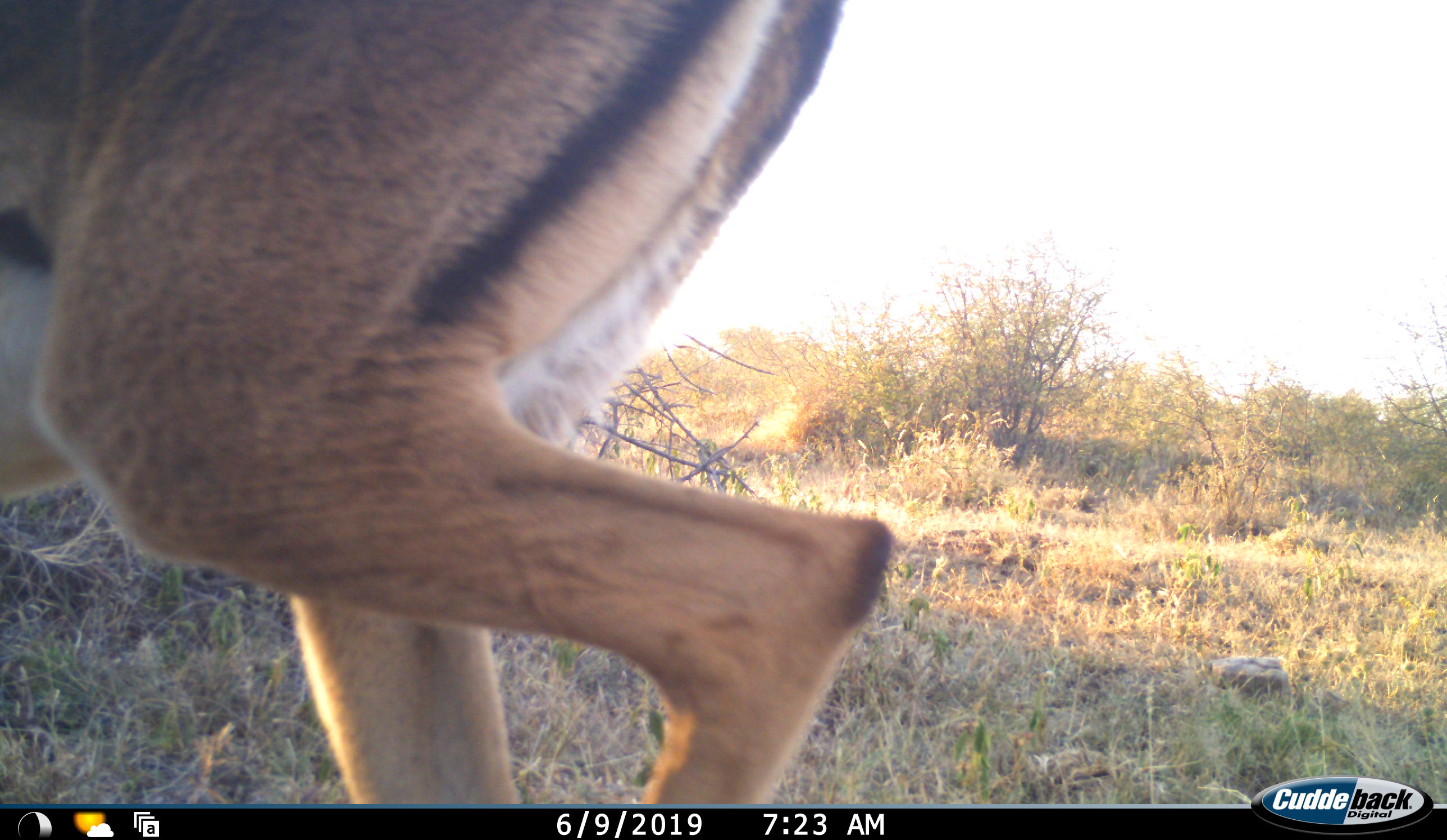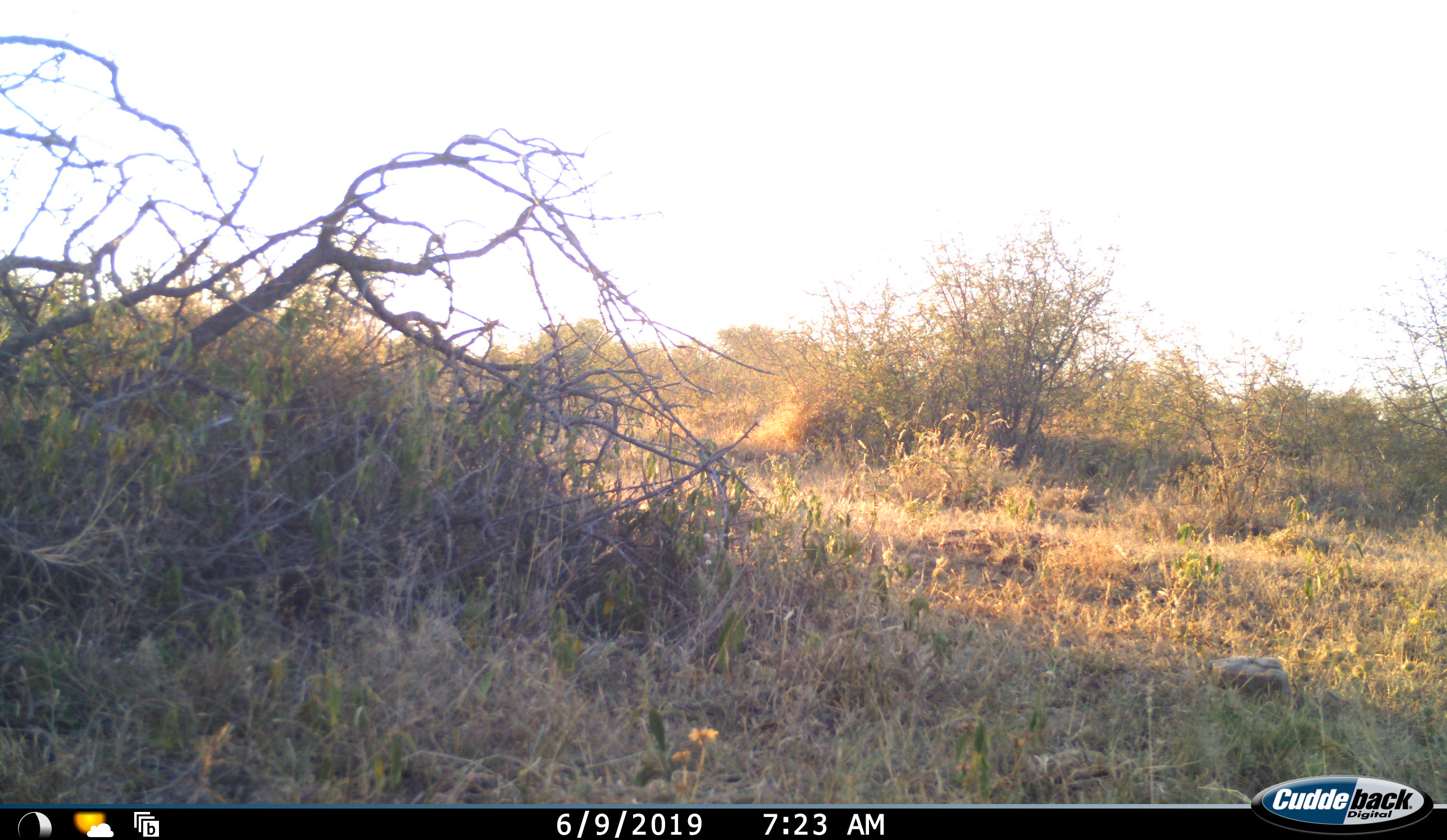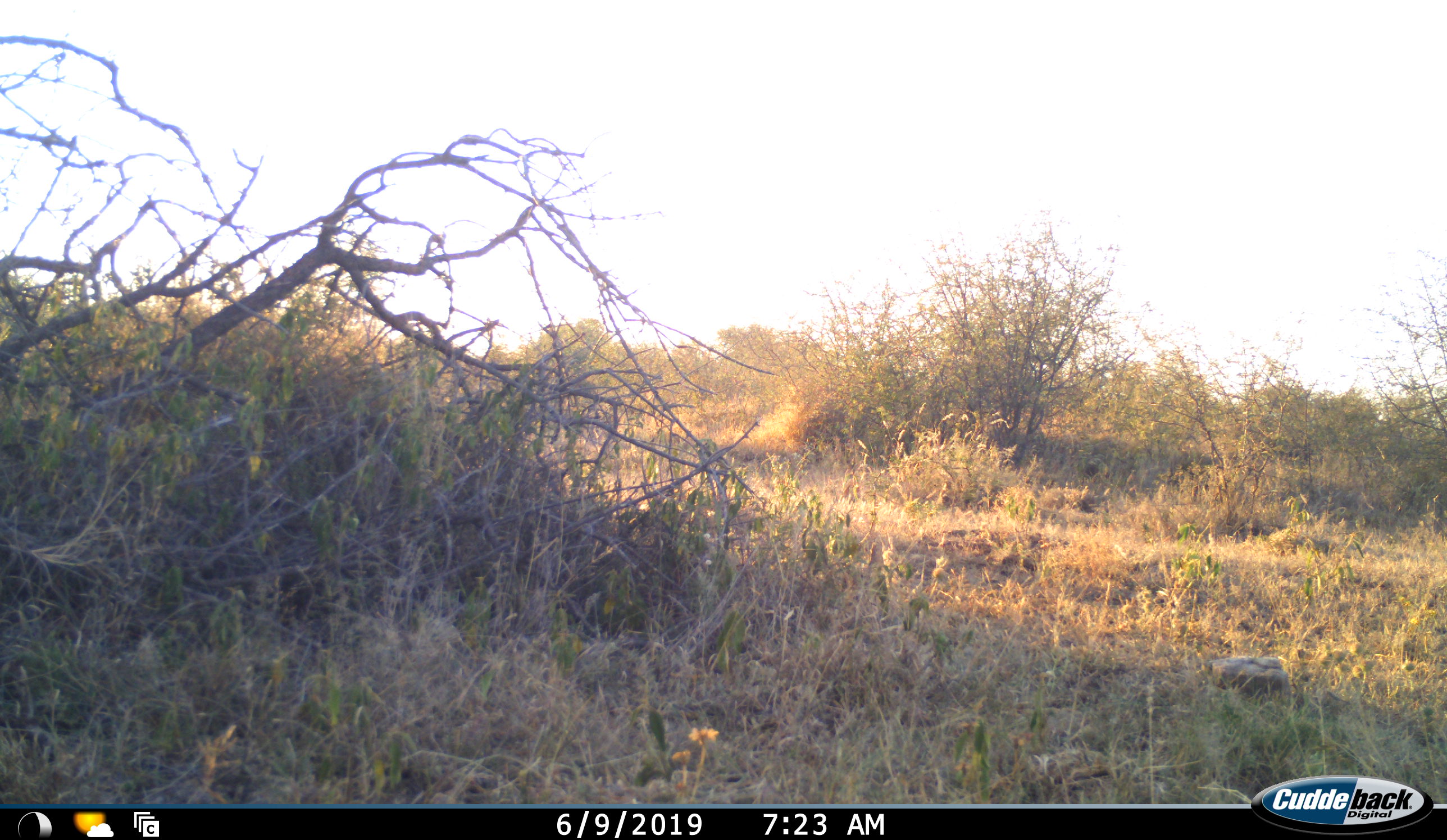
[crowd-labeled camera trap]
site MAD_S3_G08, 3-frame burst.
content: unidentified animal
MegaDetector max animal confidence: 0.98